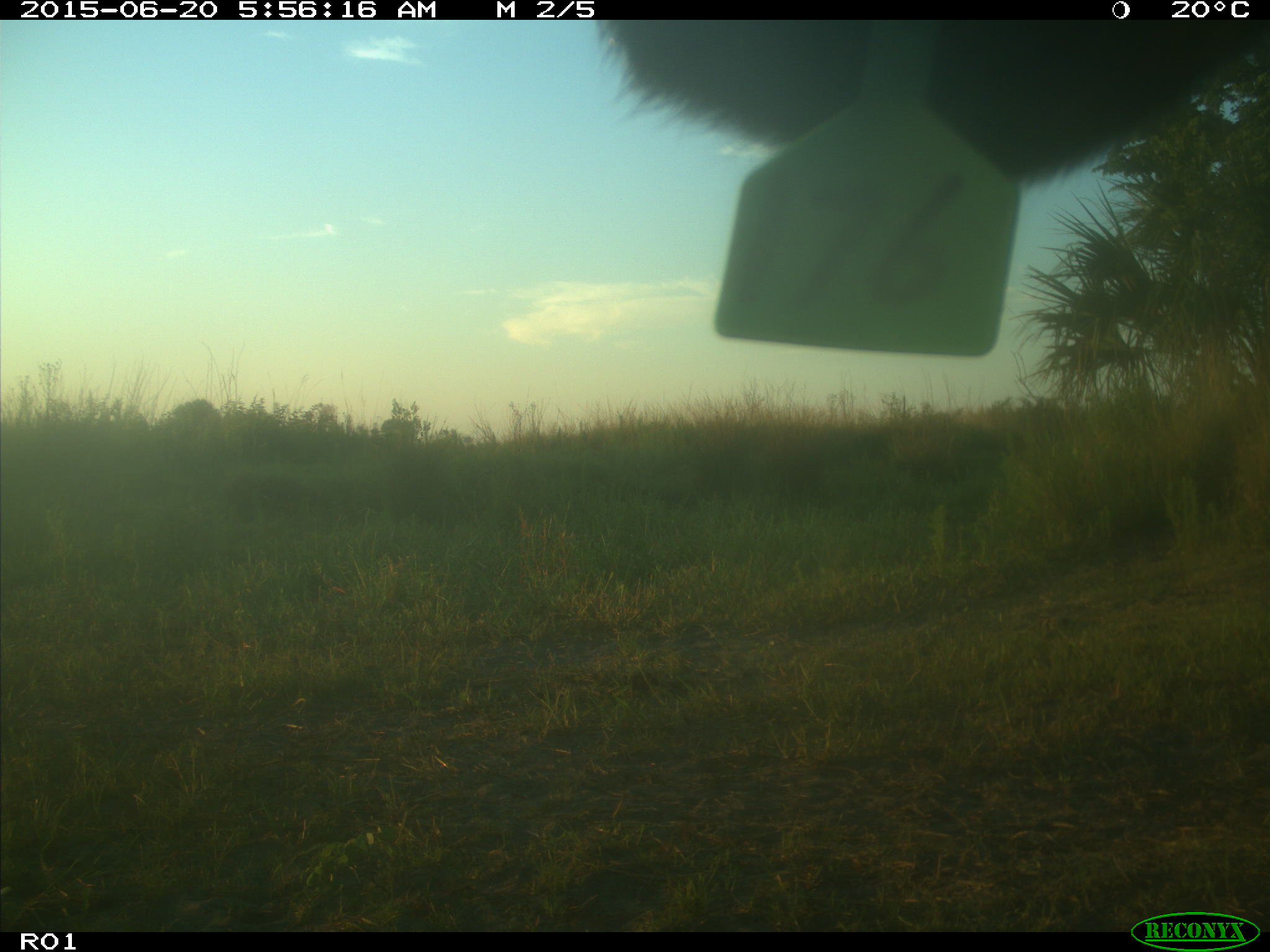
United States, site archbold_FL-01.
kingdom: Animalia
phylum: Chordata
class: Mammalia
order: Artiodactyla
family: Bovidae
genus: Bos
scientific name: Bos taurus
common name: domestic cow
Bos taurus (domestic cow).